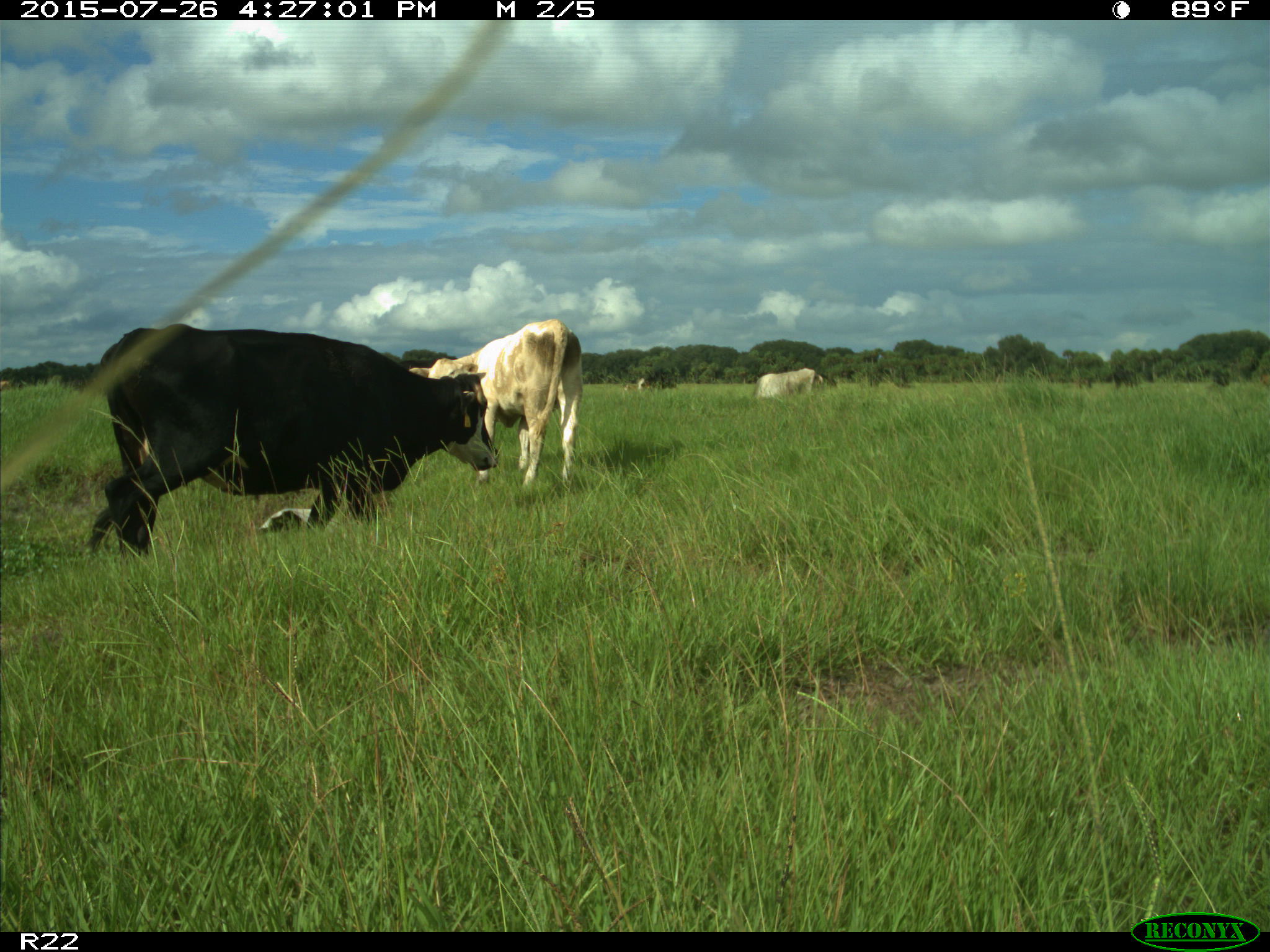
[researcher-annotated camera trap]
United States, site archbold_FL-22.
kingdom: Animalia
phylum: Chordata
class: Mammalia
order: Artiodactyla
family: Bovidae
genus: Bos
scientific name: Bos taurus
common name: domestic cow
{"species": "Bos taurus (domestic cow)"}